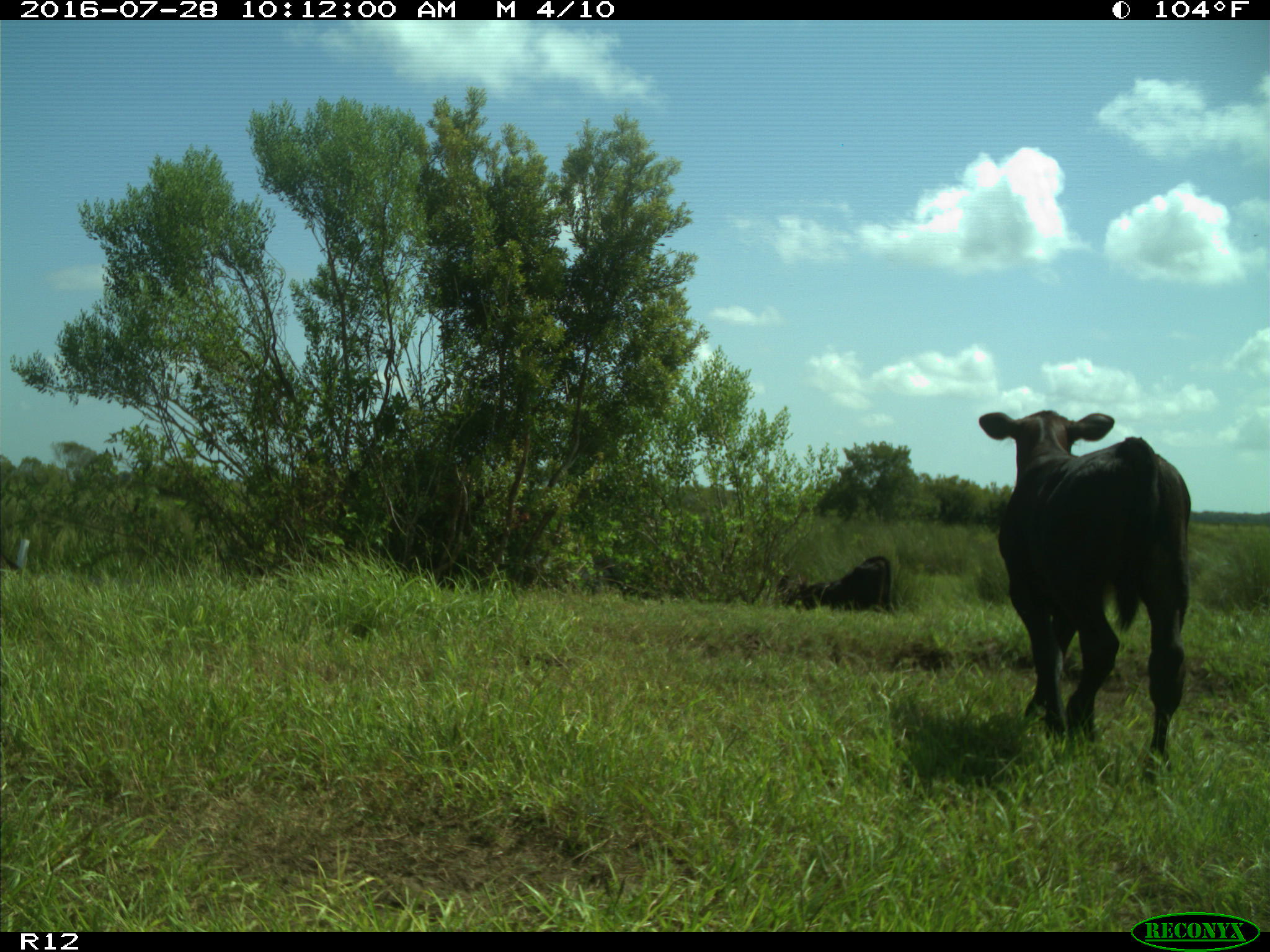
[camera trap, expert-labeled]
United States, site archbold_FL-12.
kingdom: Animalia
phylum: Chordata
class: Mammalia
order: Artiodactyla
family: Bovidae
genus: Bos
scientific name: Bos taurus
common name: domestic cow